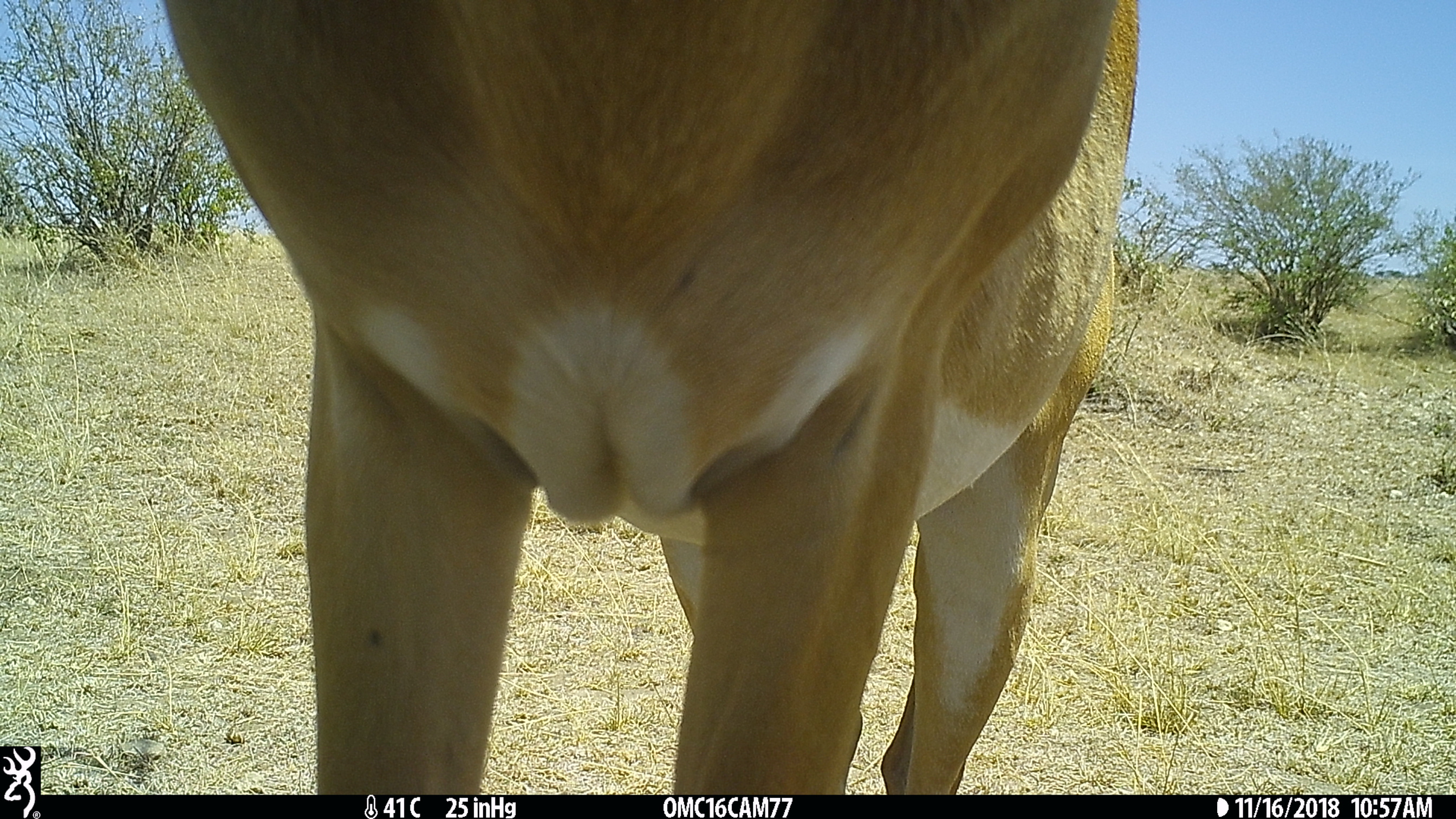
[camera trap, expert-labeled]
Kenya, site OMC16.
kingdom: Animalia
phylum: Chordata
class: Mammalia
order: Artiodactyla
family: Bovidae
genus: Aepyceros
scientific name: Aepyceros melampus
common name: impala